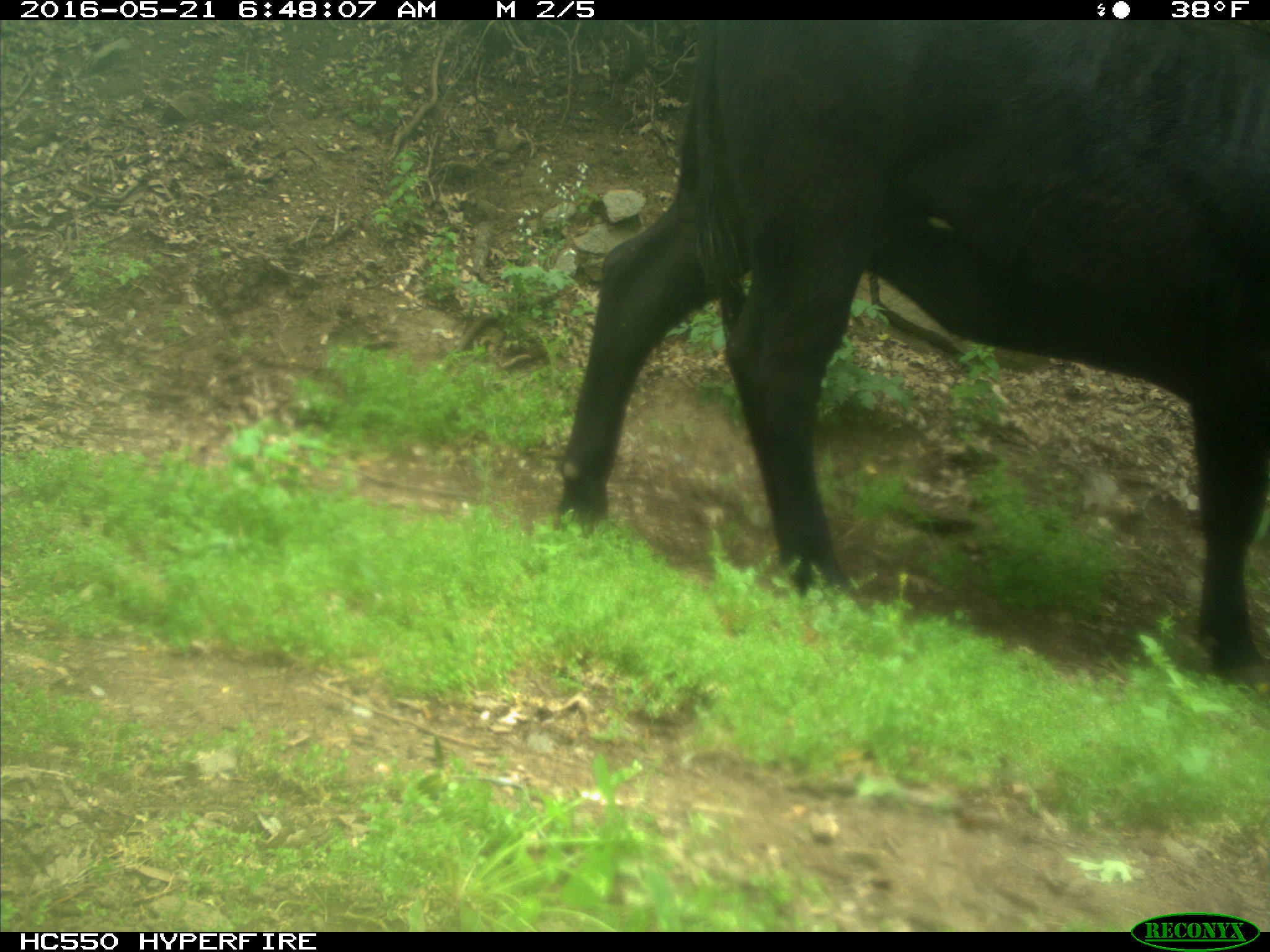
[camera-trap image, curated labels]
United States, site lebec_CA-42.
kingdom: Animalia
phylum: Chordata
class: Mammalia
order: Artiodactyla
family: Bovidae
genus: Bos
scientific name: Bos taurus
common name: domestic cow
Bos taurus (domestic cow).